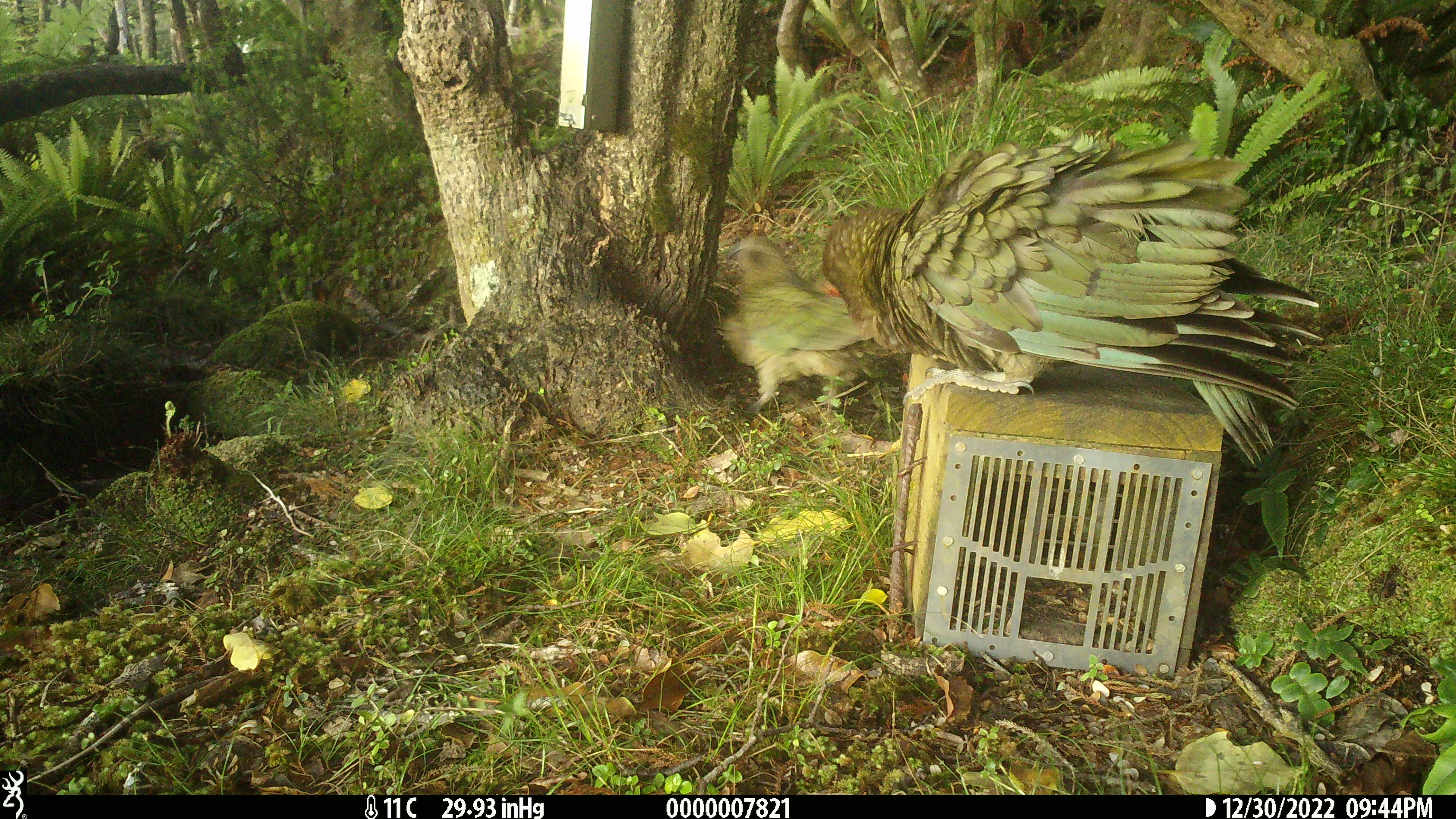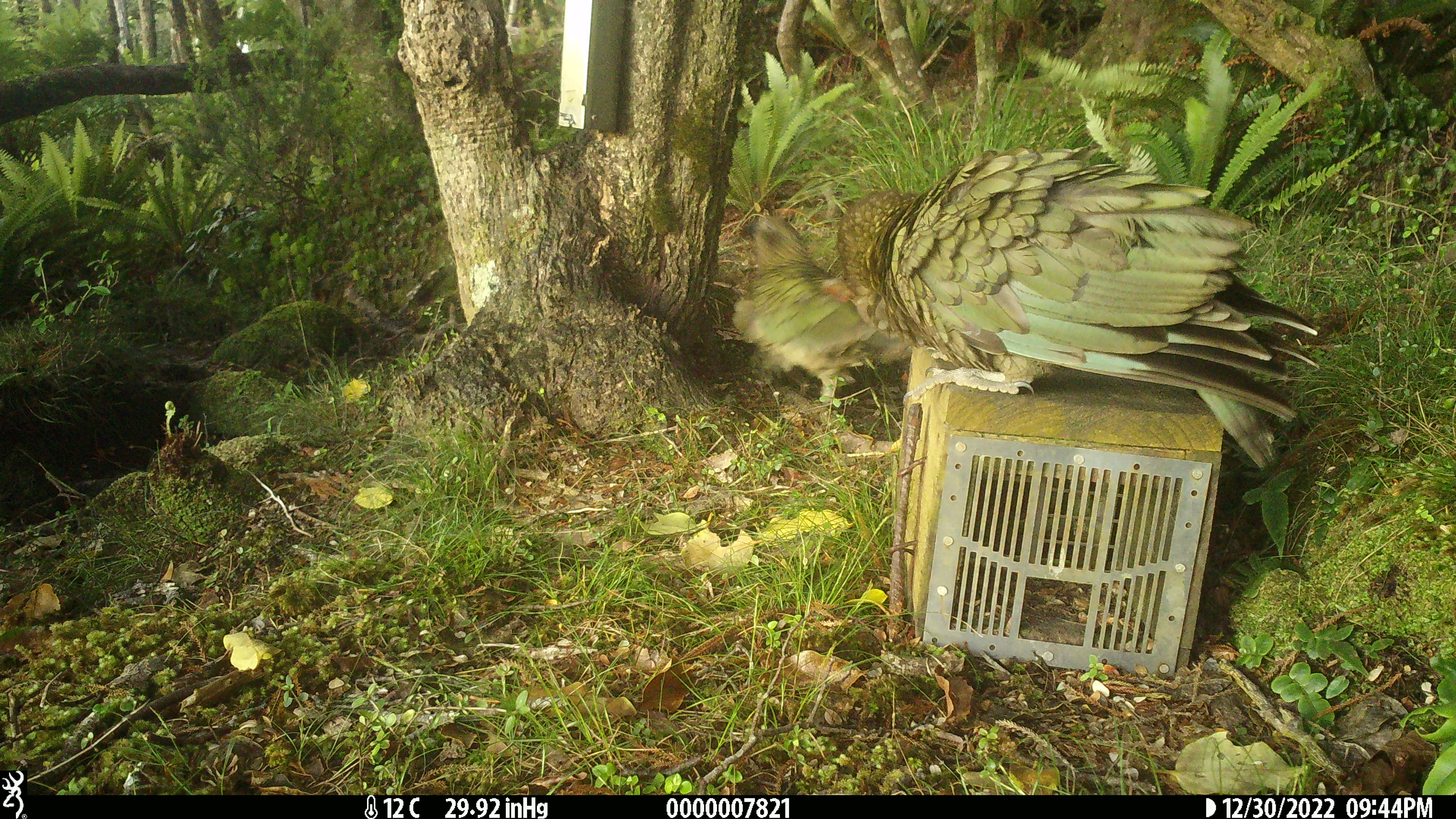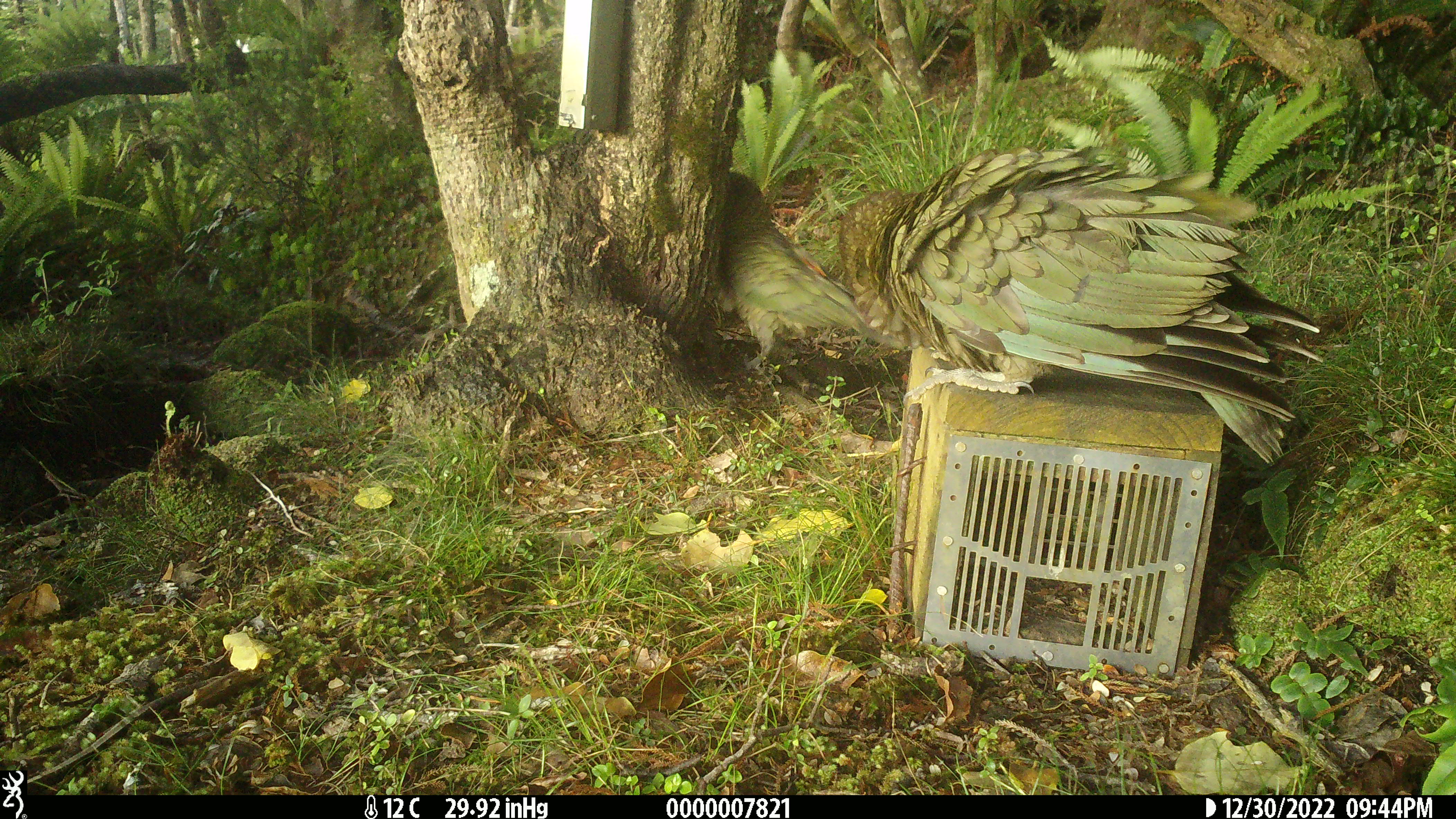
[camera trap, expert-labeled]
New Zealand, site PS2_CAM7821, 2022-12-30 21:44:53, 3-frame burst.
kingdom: Animalia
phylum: Chordata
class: Aves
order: Psittaciformes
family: Strigopidae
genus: Nestor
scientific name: Nestor notabilis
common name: kea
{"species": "kea (Nestor notabilis)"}